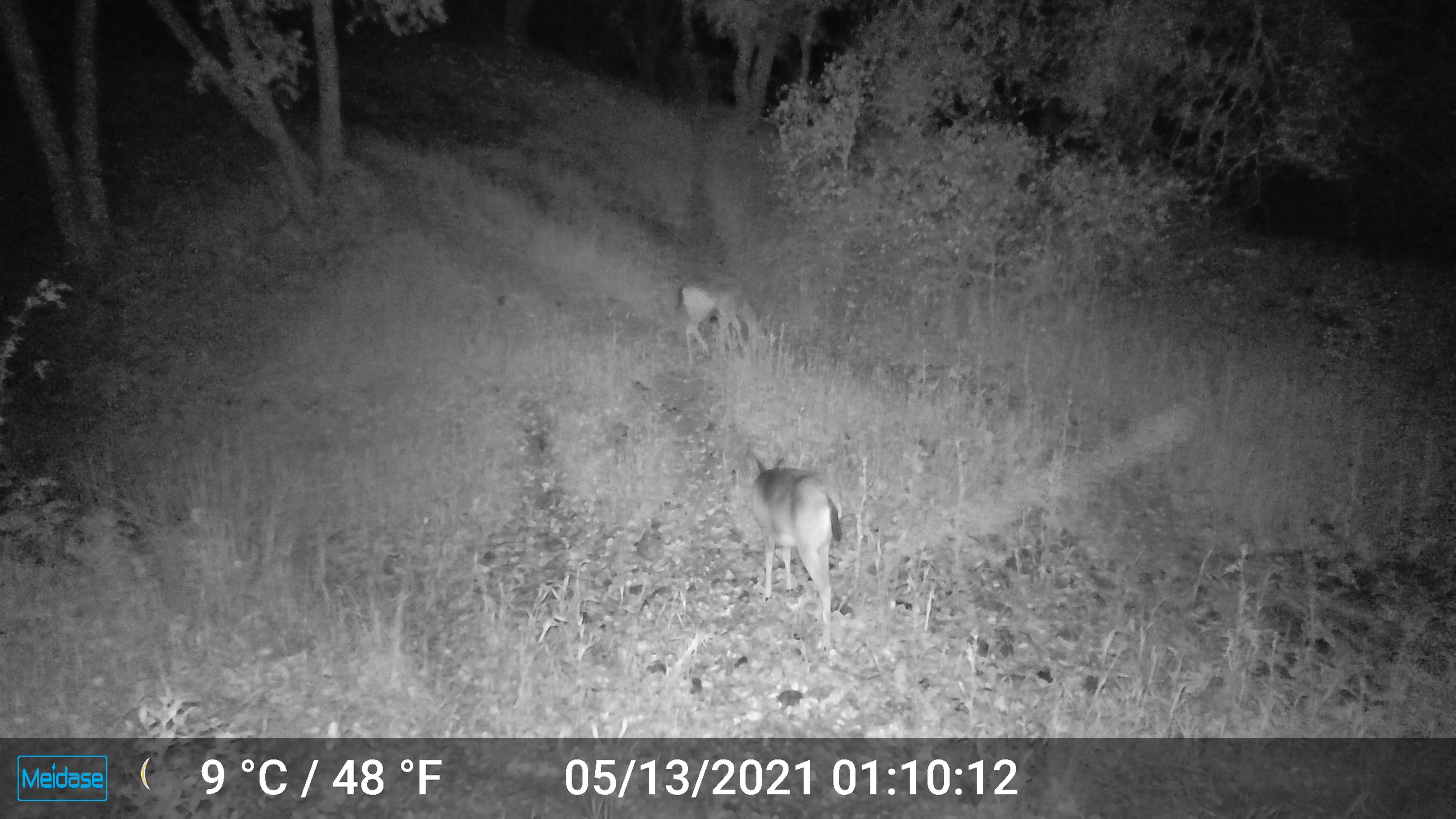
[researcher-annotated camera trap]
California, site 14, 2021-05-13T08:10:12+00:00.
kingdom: Animalia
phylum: Chordata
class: Mammalia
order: Artiodactyla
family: Cervidae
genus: Odocoileus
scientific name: Odocoileus hemionus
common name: mule deer